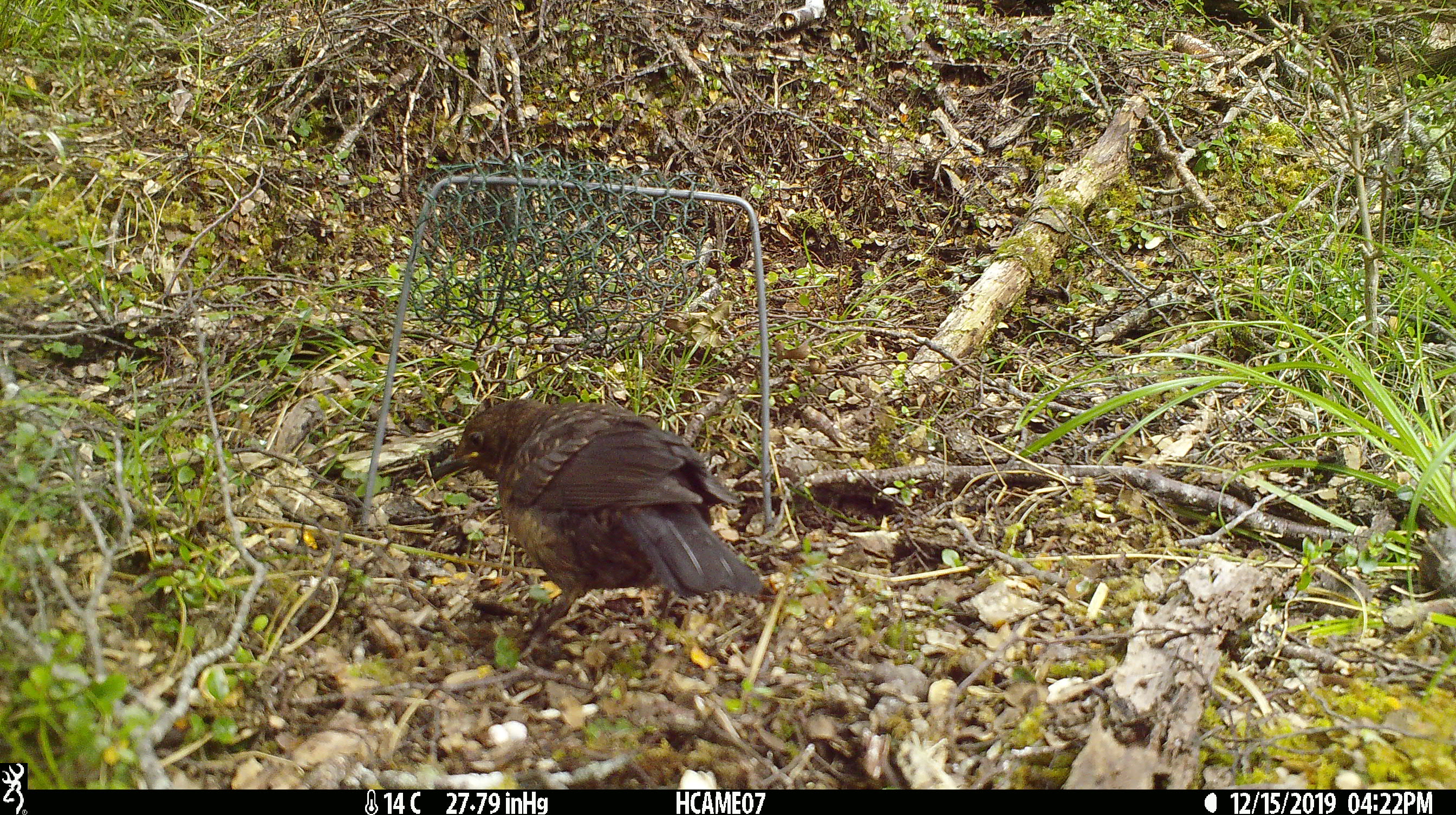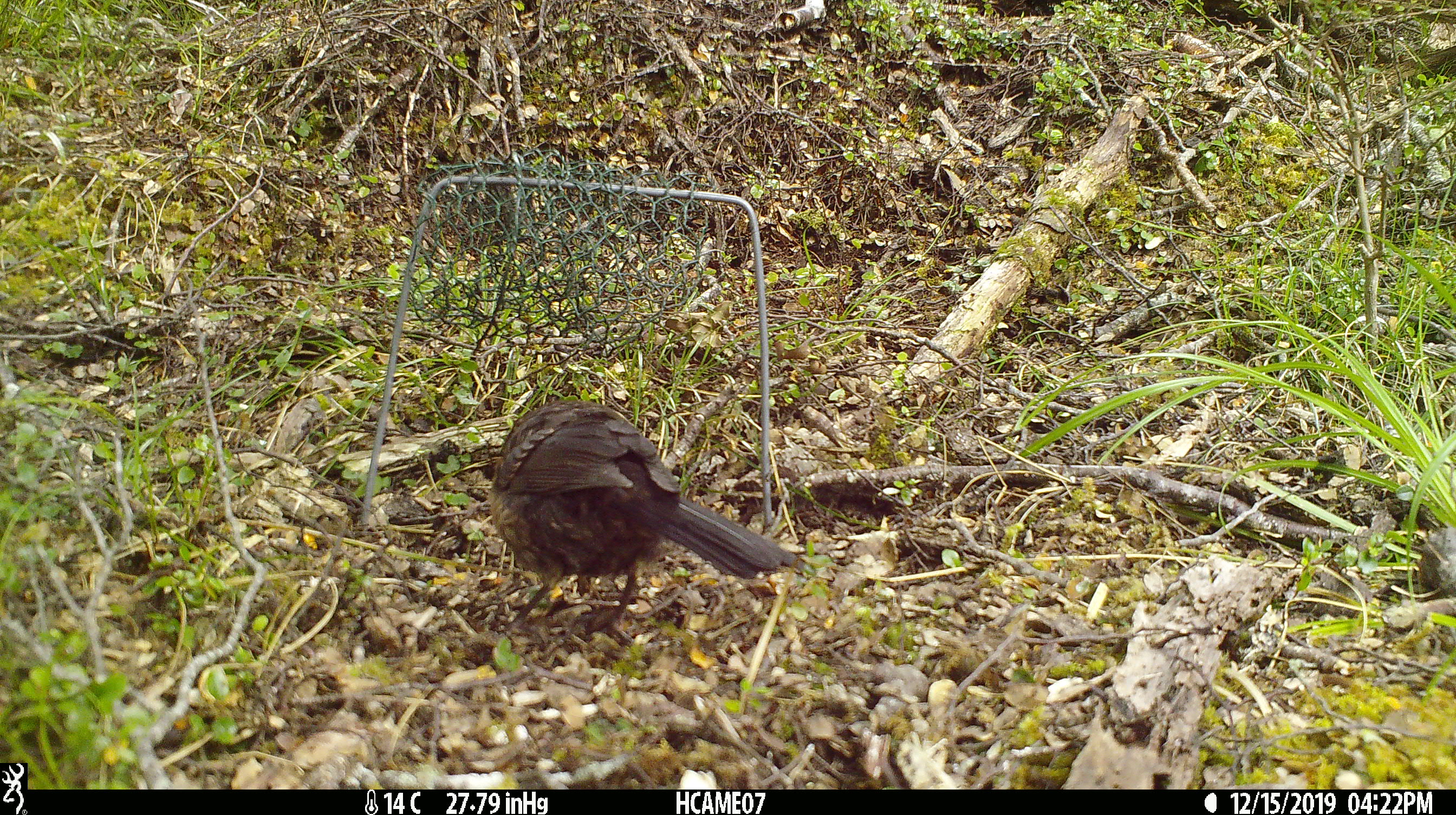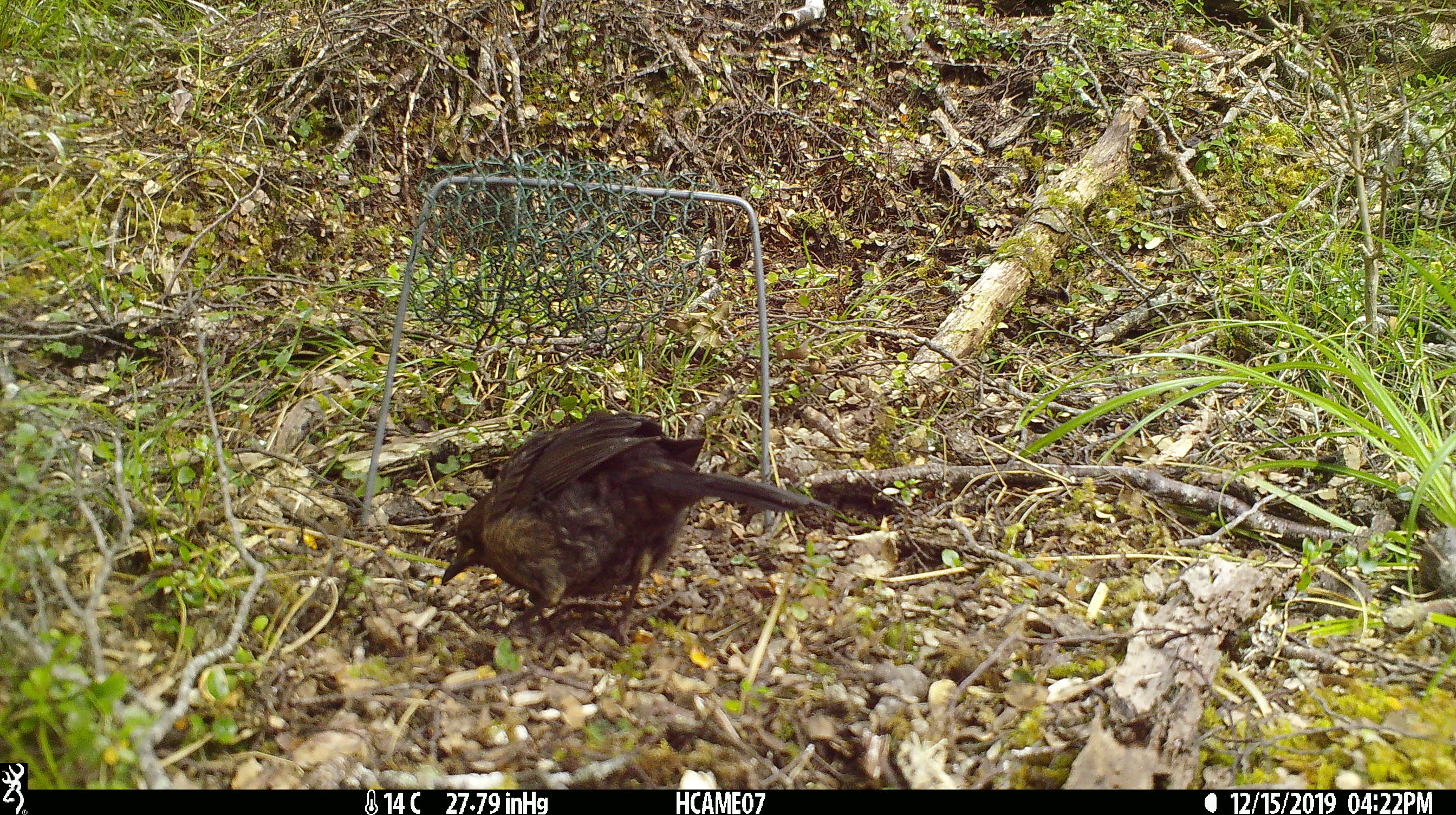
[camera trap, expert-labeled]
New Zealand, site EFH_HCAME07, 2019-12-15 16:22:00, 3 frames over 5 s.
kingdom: Animalia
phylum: Chordata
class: Aves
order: Passeriformes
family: Turdidae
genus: Turdus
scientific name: Turdus merula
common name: eurasian blackbird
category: blackbird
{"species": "blackbird (eurasian blackbird) (Turdus merula)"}